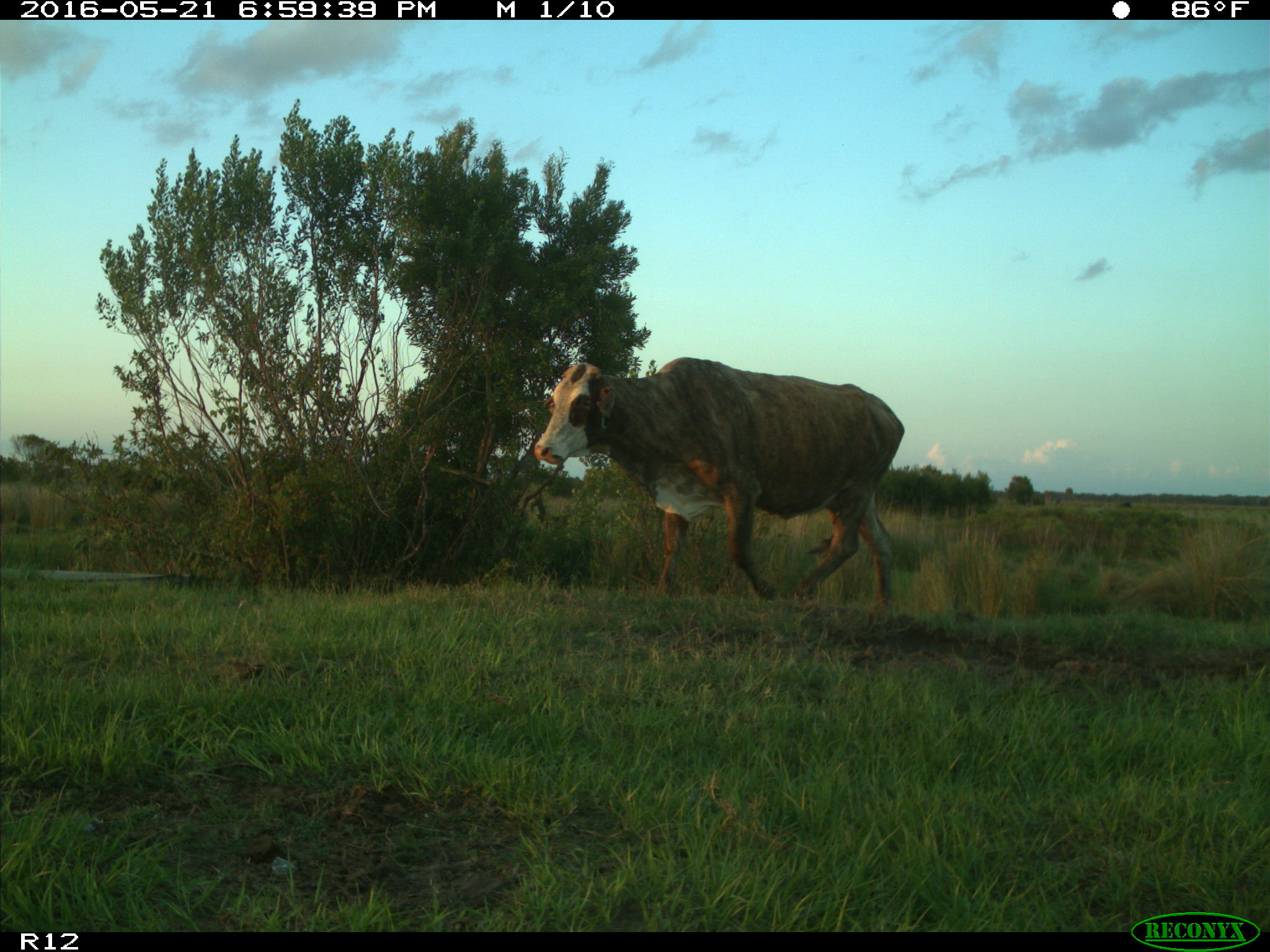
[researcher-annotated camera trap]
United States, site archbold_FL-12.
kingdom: Animalia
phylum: Chordata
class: Mammalia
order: Artiodactyla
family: Bovidae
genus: Bos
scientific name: Bos taurus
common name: domestic cow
Bos taurus (domestic cow).